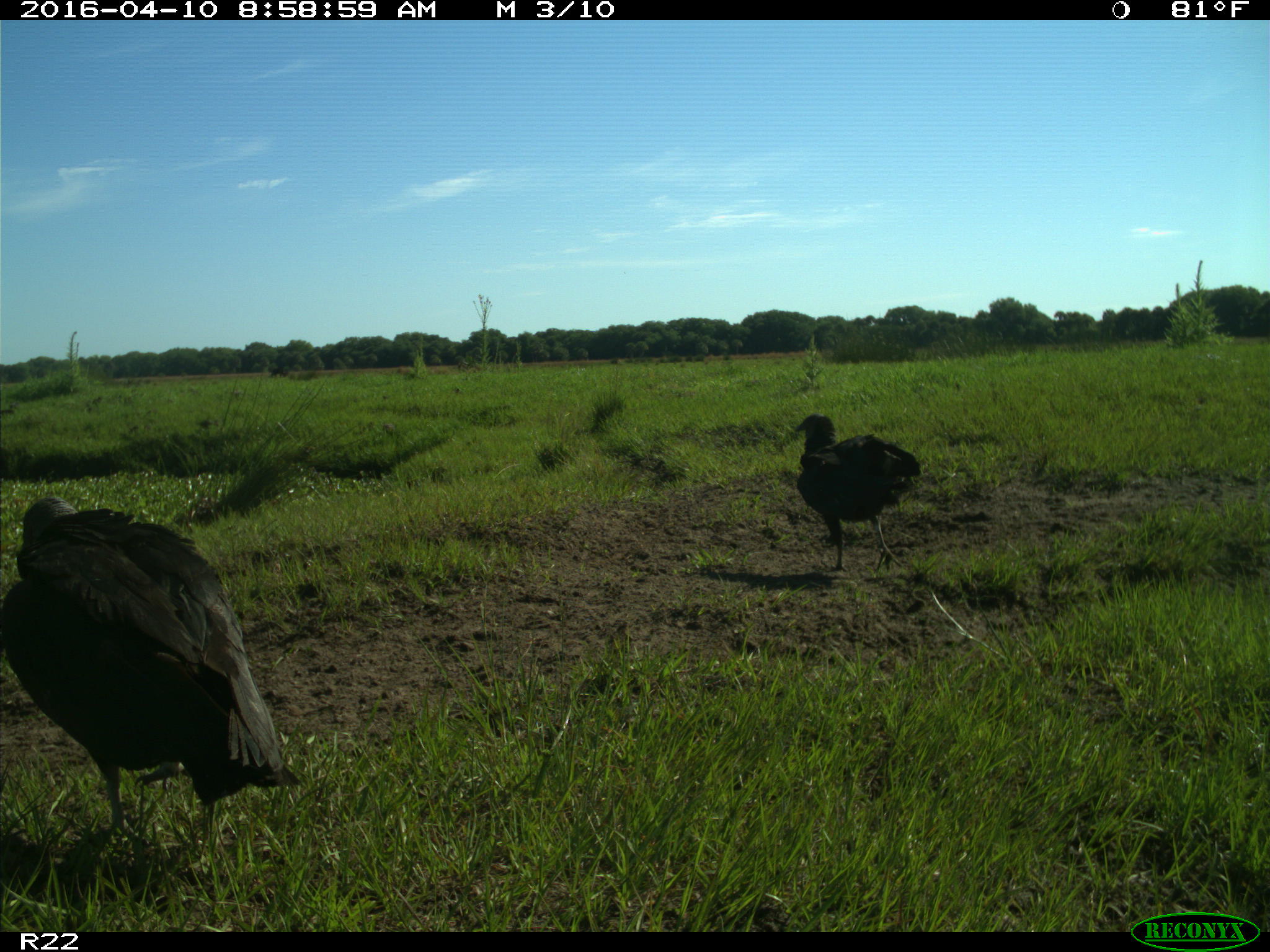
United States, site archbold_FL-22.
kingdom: Animalia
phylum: Chordata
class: Aves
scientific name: Aves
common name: birds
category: unidentified bird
Unidentified bird (birds) (Aves).